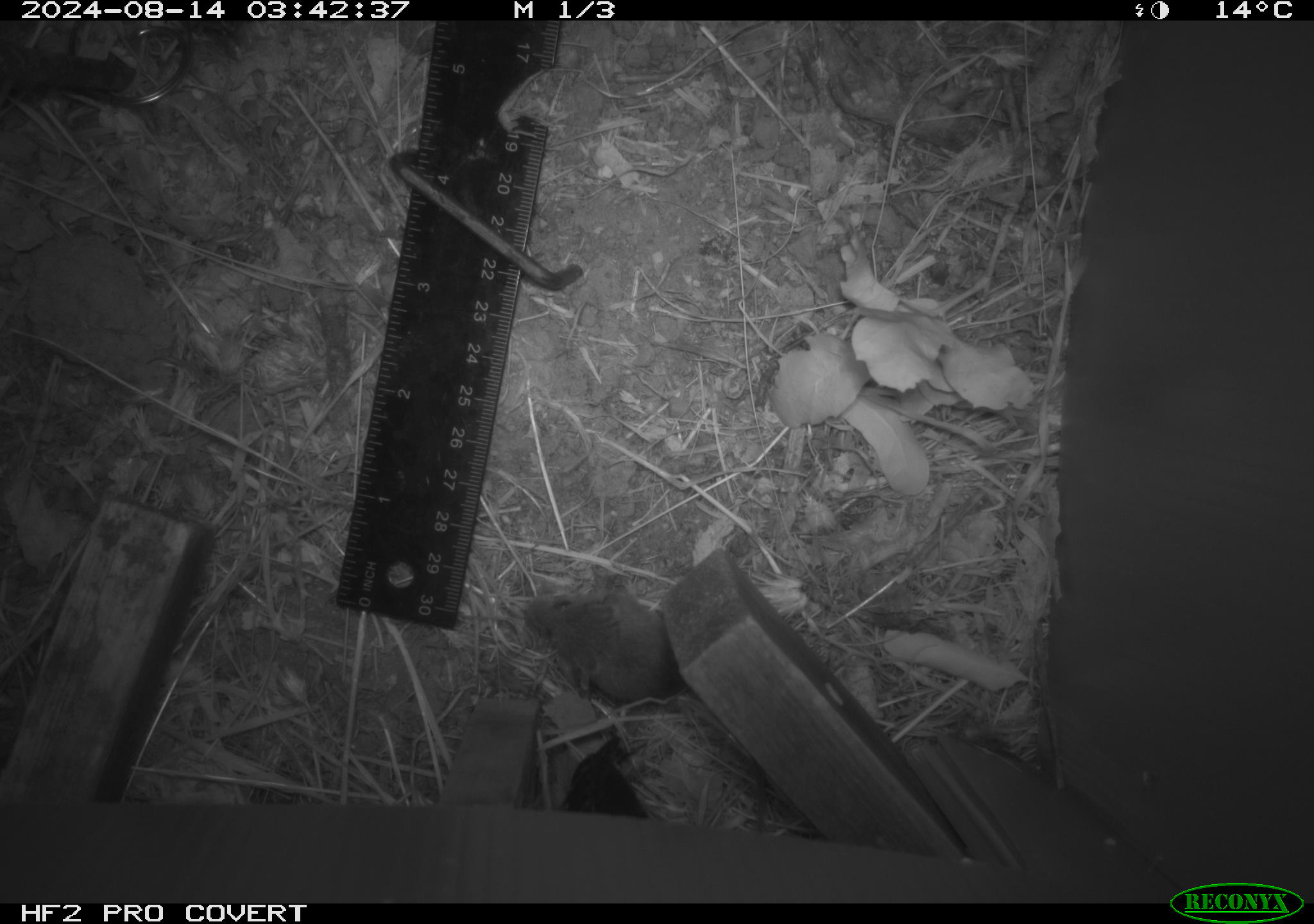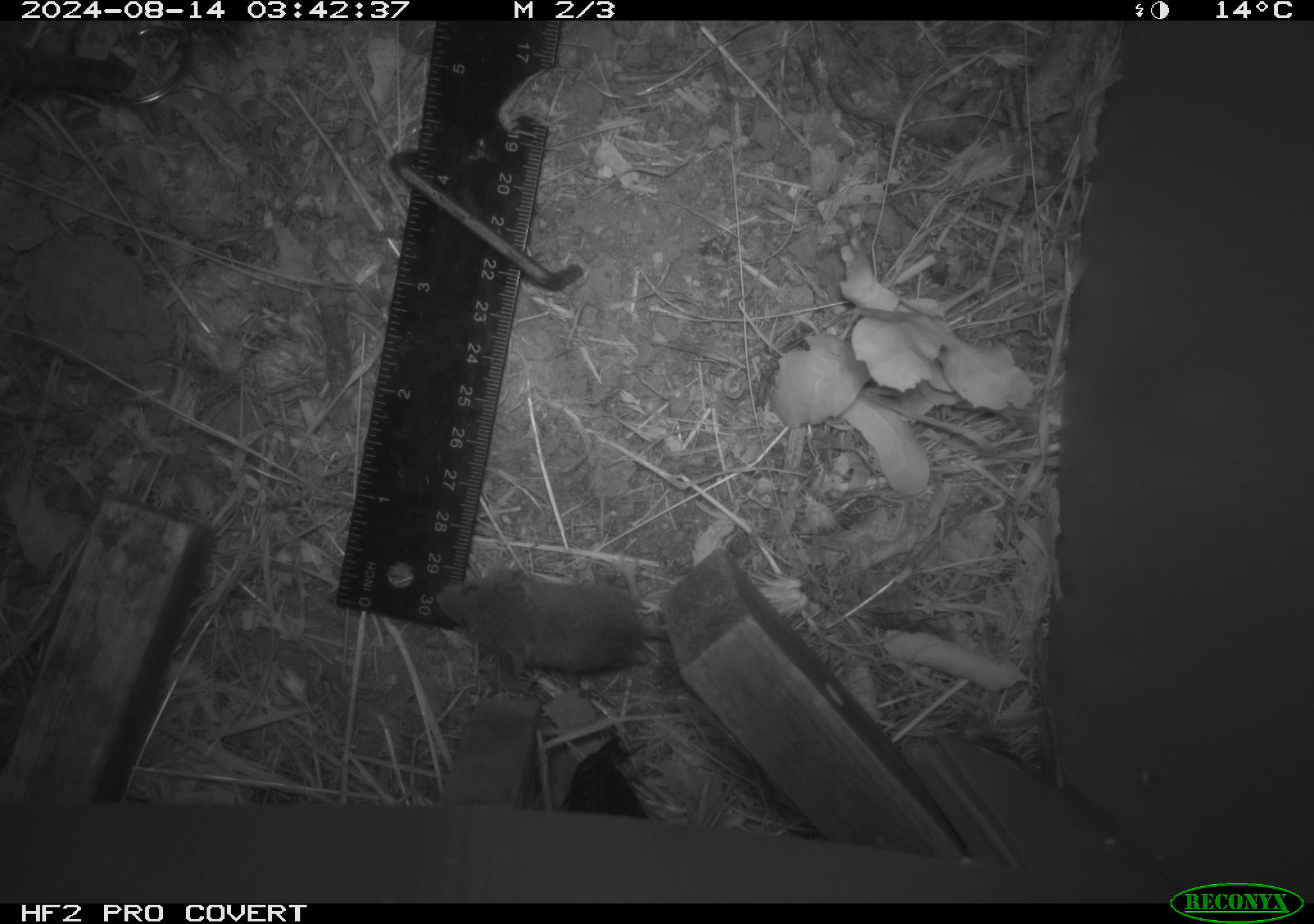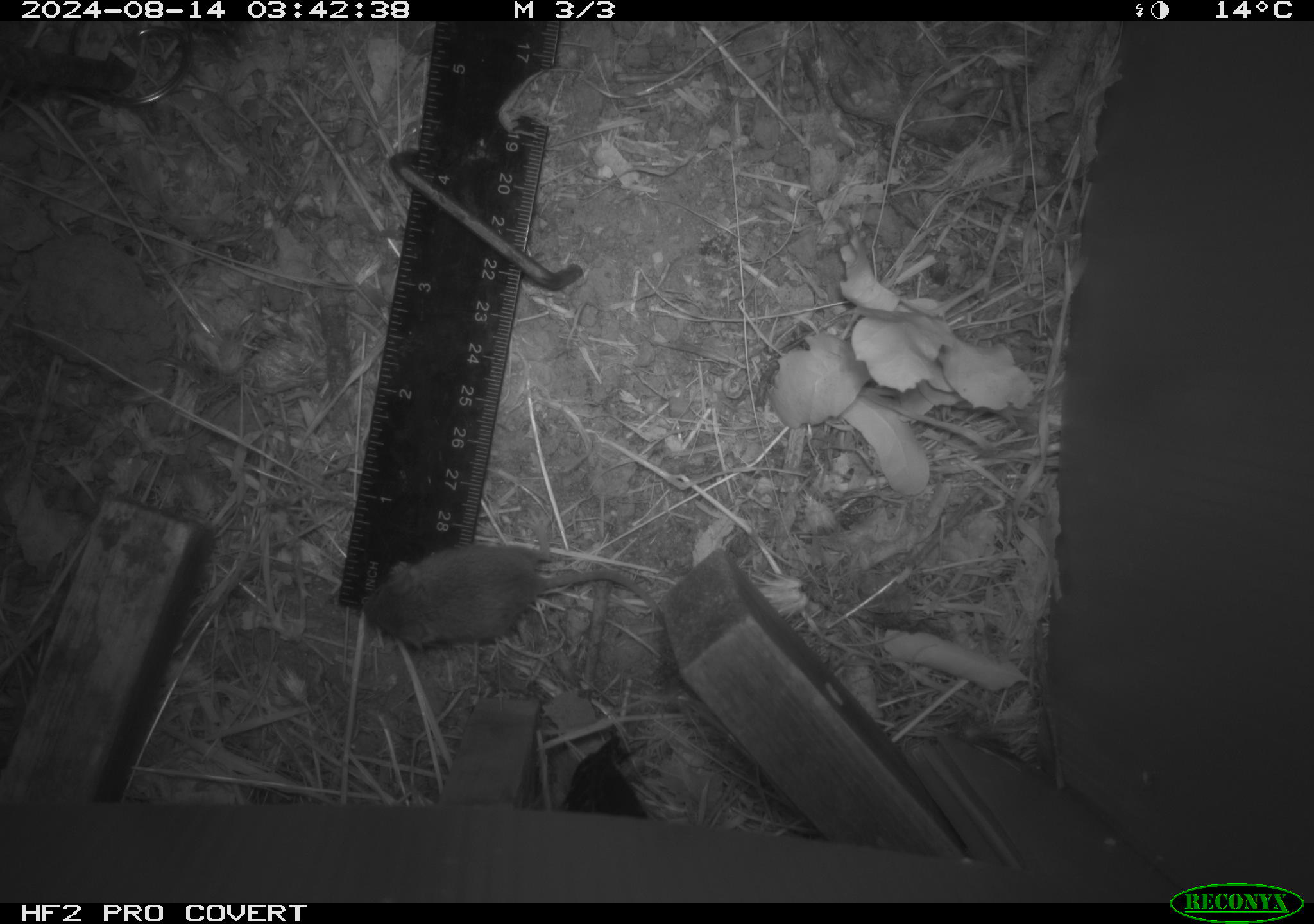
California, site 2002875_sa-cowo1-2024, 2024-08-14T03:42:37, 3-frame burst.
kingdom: Animalia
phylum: Chordata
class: Mammalia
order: Rodentia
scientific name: Rodentia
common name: mouse species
Mouse species (Rodentia).